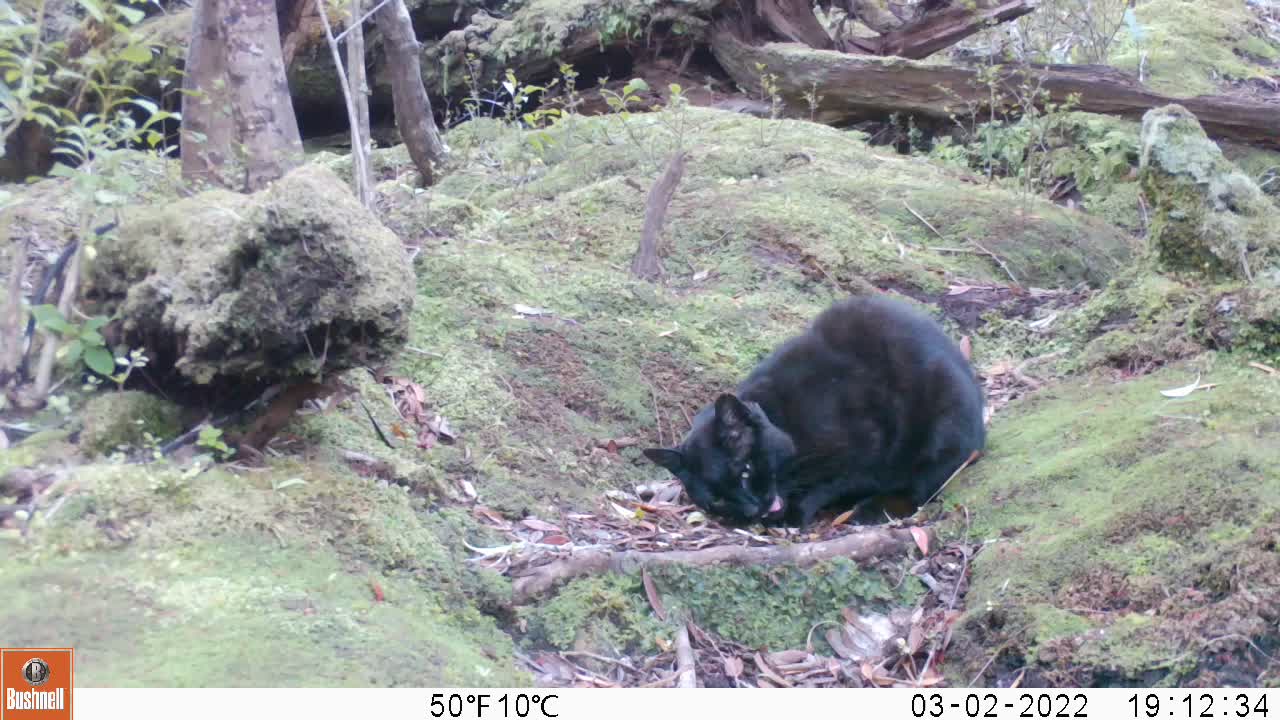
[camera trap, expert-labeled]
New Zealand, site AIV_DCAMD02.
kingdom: Animalia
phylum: Chordata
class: Mammalia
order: Carnivora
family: Felidae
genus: Felis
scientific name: Felis catus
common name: domestic cat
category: cat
Cat (domestic cat) (Felis catus).